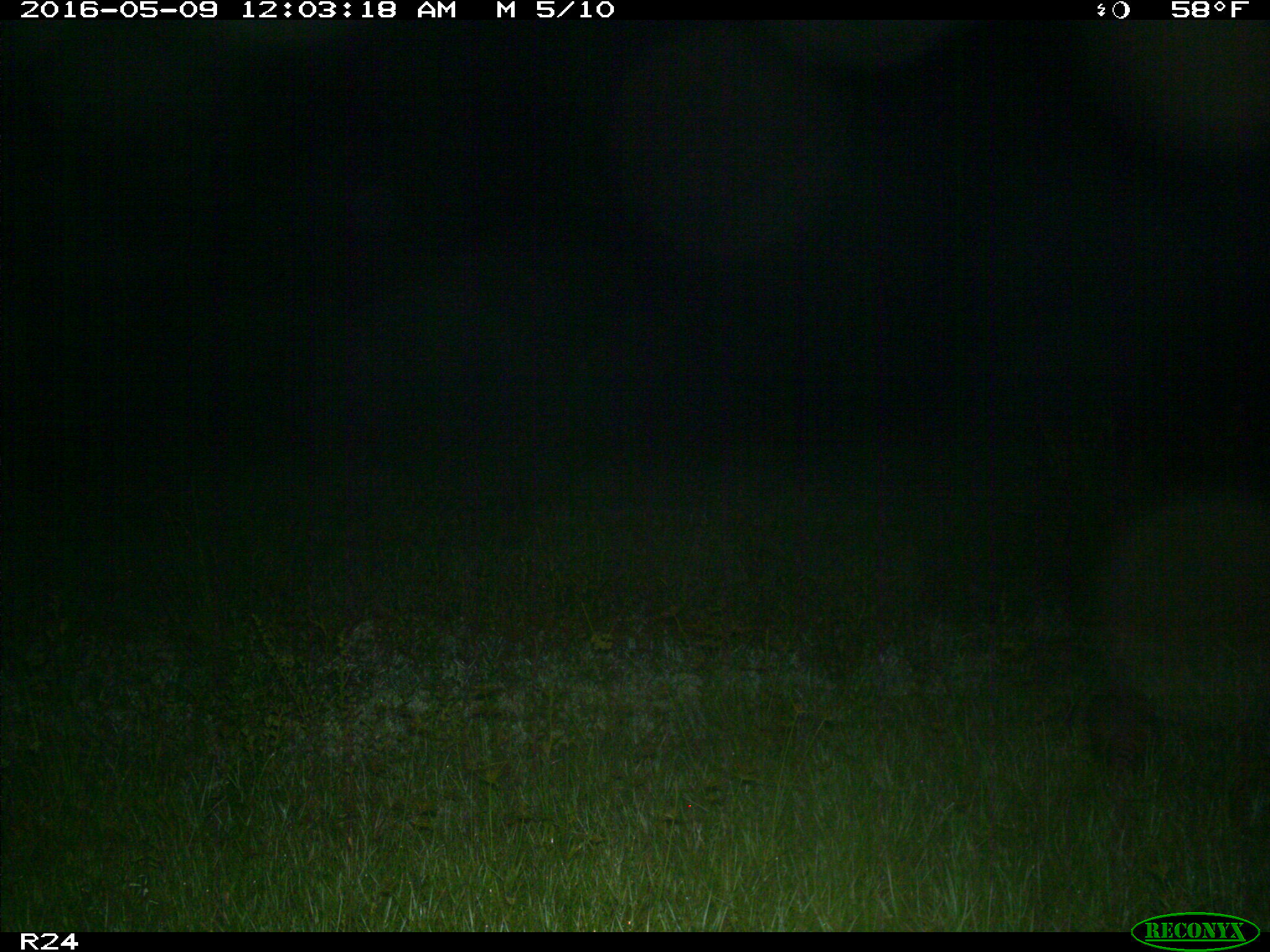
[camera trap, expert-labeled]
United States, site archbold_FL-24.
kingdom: Animalia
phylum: Chordata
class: Mammalia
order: Cingulata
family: Dasypodidae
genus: Dasypus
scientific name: Dasypus novemcinctus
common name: nine-banded armadillo